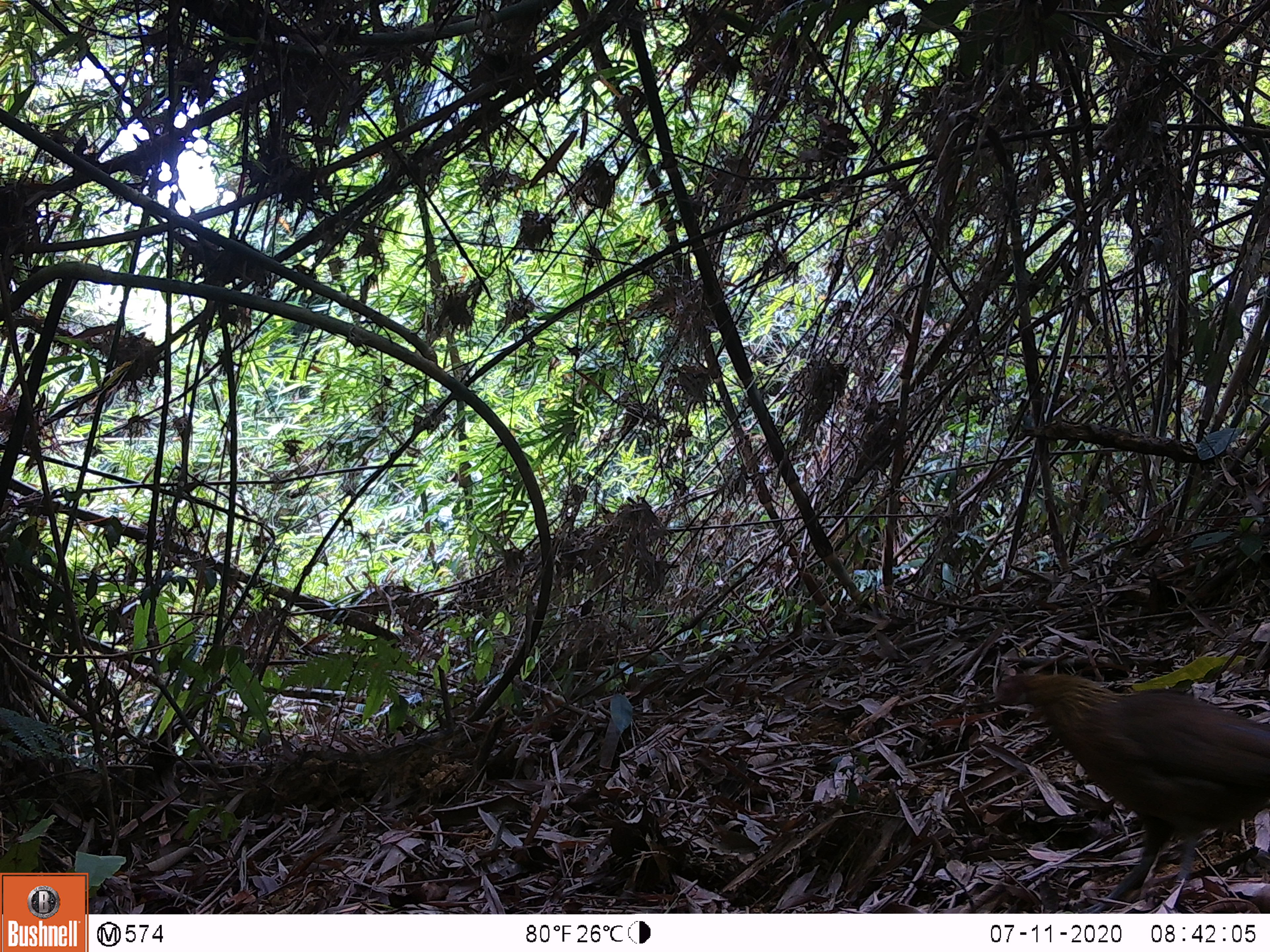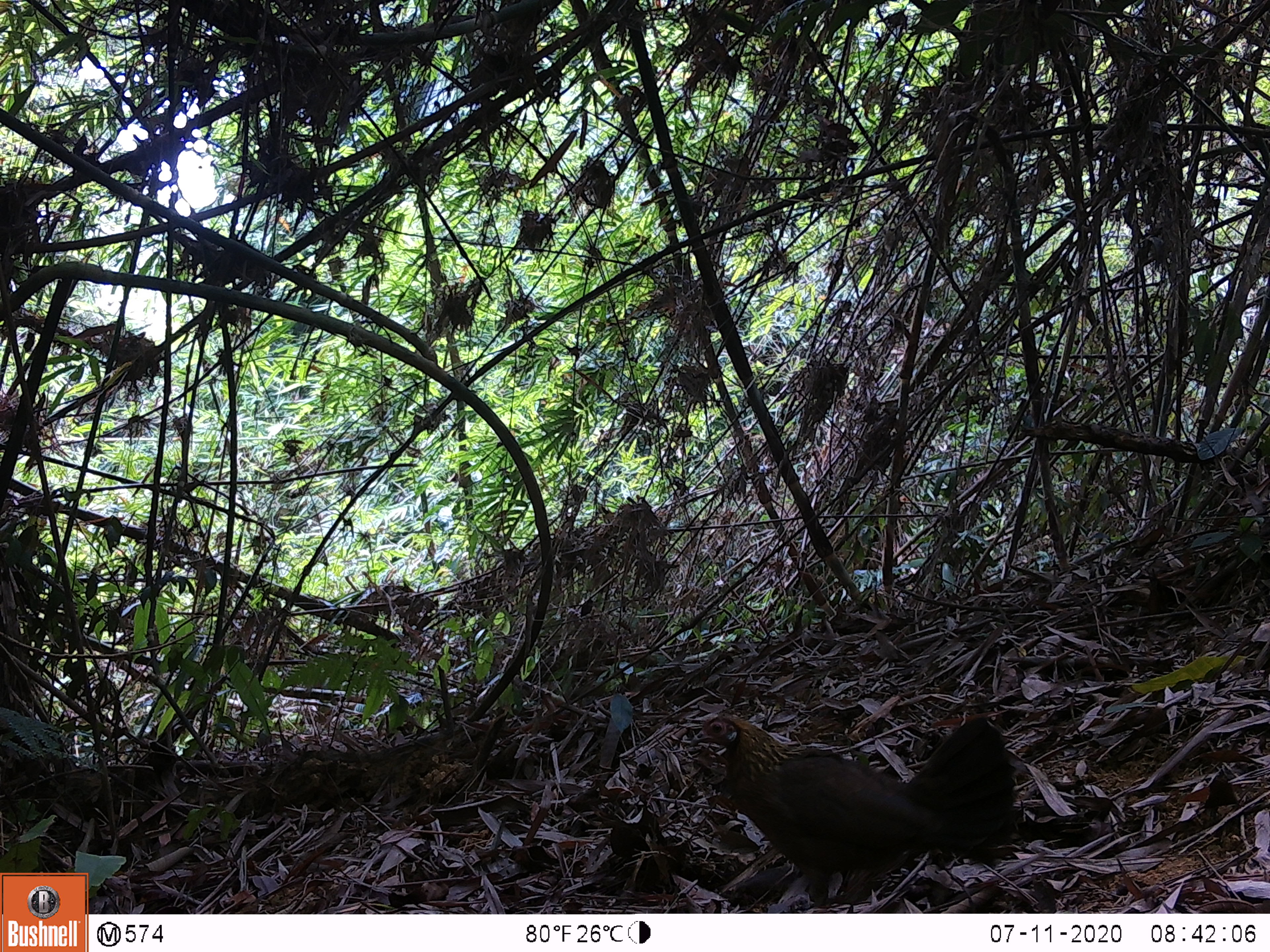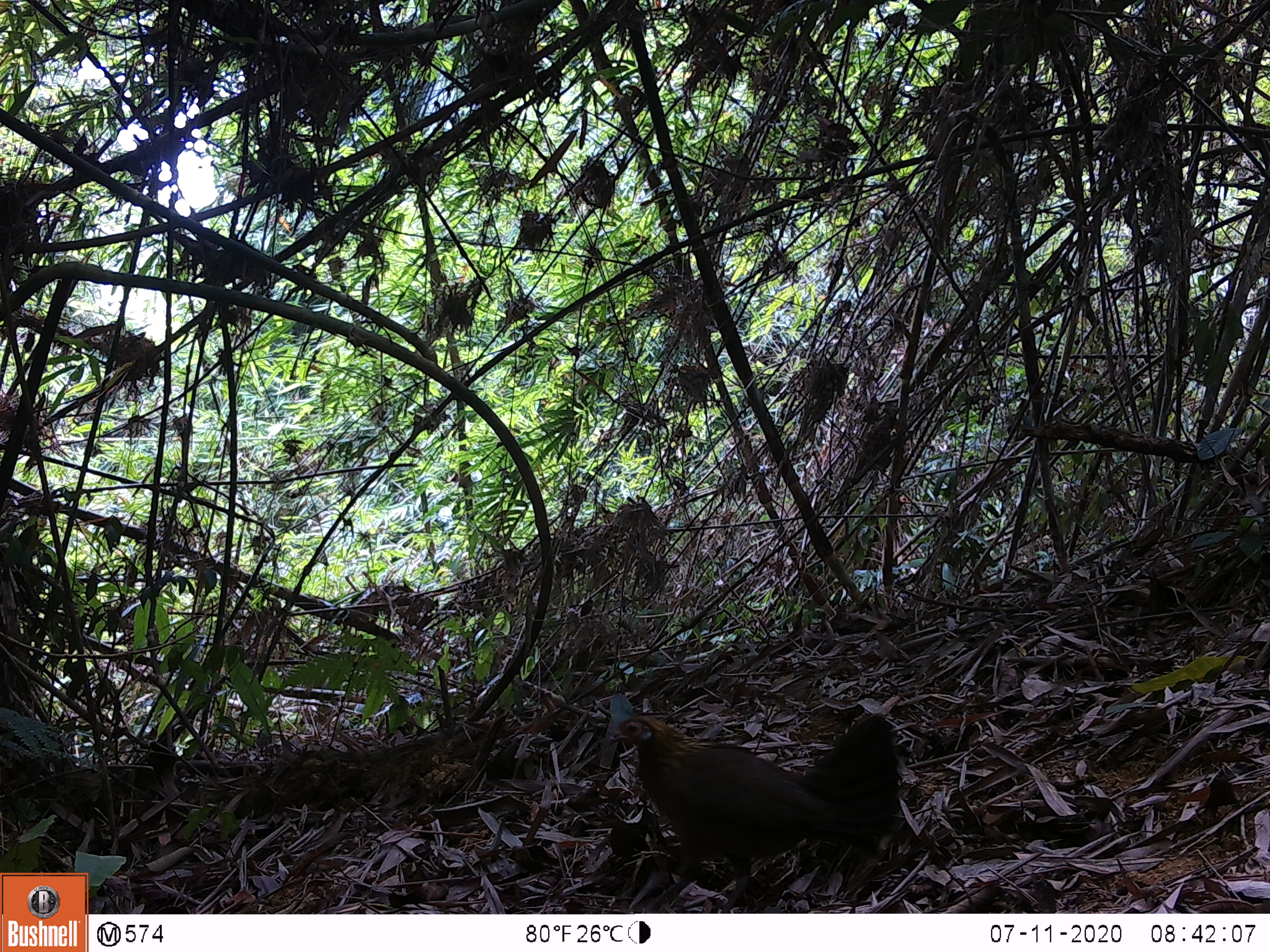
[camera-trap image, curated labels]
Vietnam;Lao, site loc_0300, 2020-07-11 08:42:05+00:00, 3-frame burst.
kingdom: Animalia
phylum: Chordata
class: Aves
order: Galliformes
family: Phasianidae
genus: Gallus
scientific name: Gallus gallus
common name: red junglefowl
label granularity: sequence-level